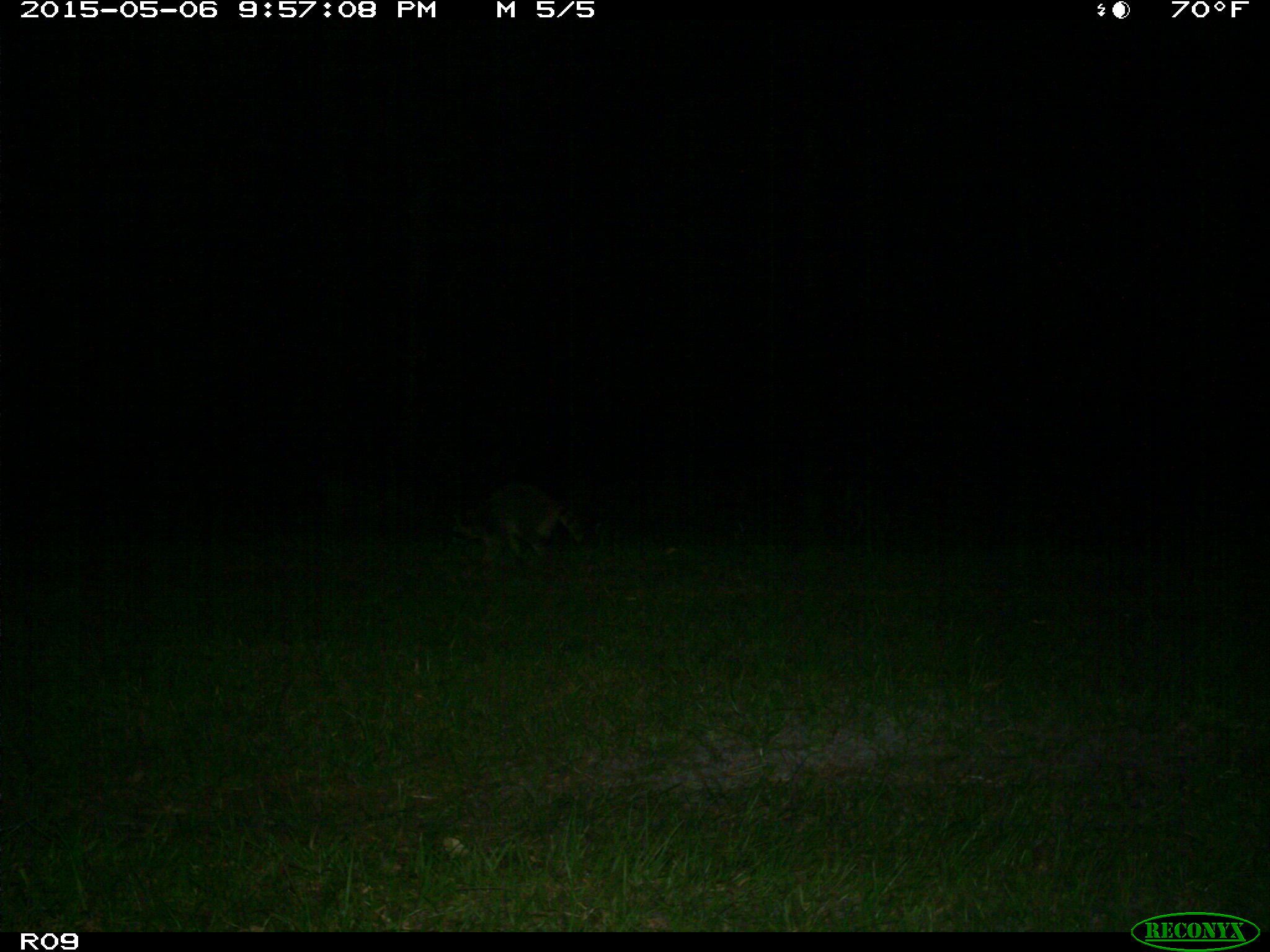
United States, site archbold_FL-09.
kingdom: Animalia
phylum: Chordata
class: Mammalia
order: Carnivora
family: Procyonidae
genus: Procyon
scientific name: Procyon lotor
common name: common raccoon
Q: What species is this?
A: Procyon lotor (common raccoon).